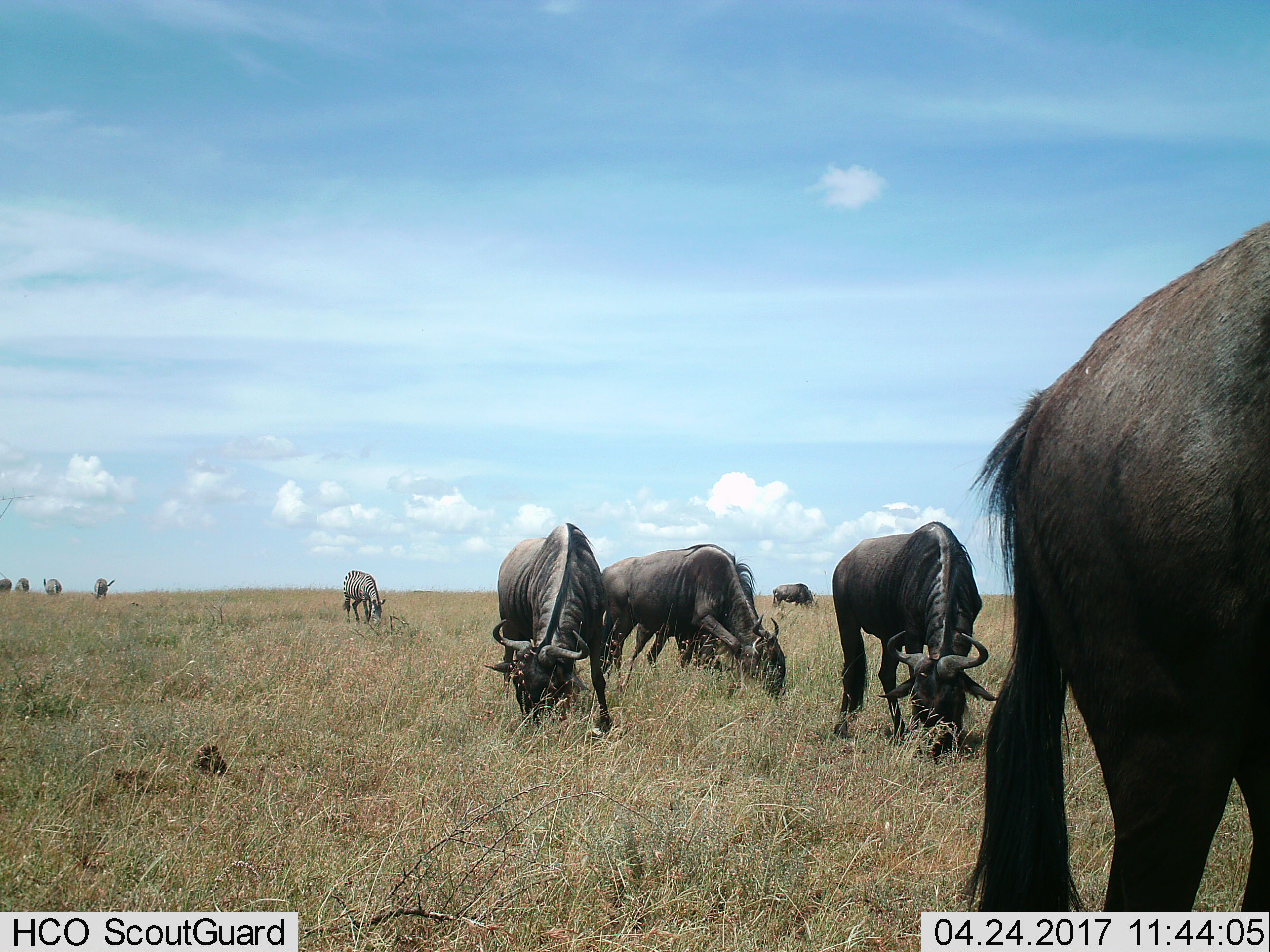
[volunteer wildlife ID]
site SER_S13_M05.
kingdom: Animalia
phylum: Chordata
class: Mammalia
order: Artiodactyla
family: Bovidae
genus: Connochaetes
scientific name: Connochaetes taurinus taurinus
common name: blue wildebeest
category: wildebeestblue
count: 5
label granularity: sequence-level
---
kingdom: Animalia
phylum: Chordata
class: Mammalia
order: Perissodactyla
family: Equidae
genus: Equus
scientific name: Equus quagga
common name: plains zebra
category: zebraplains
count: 5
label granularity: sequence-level